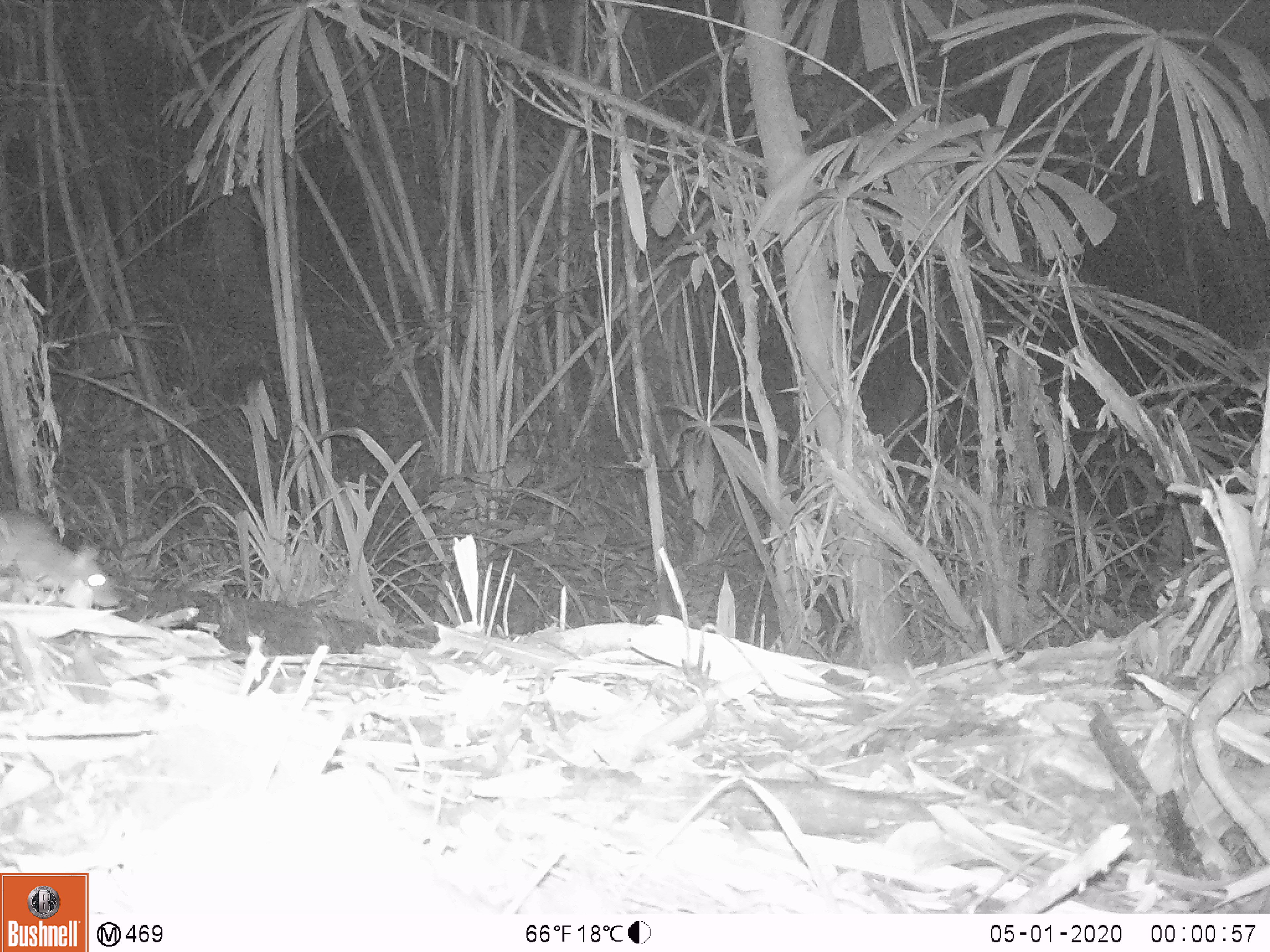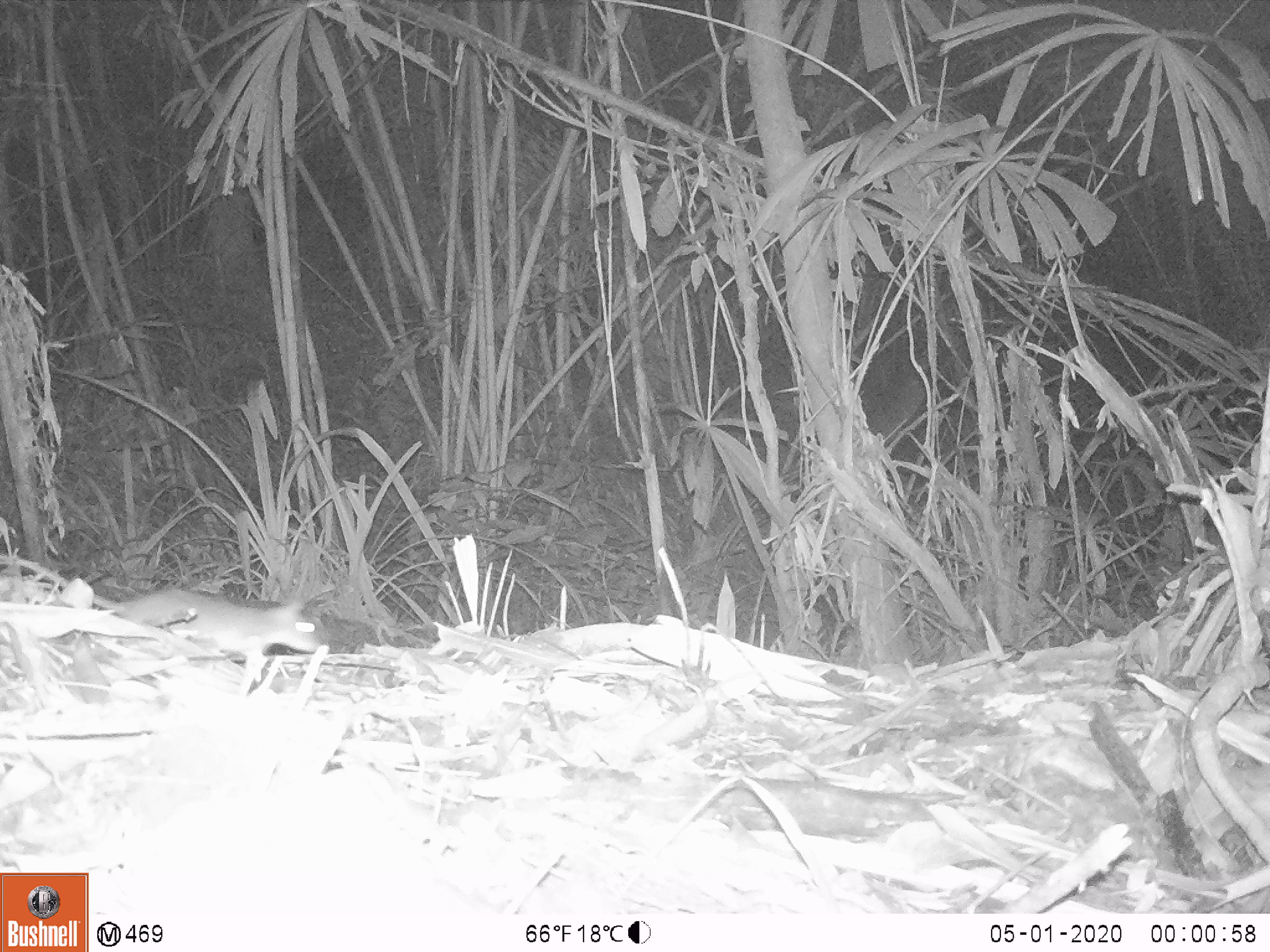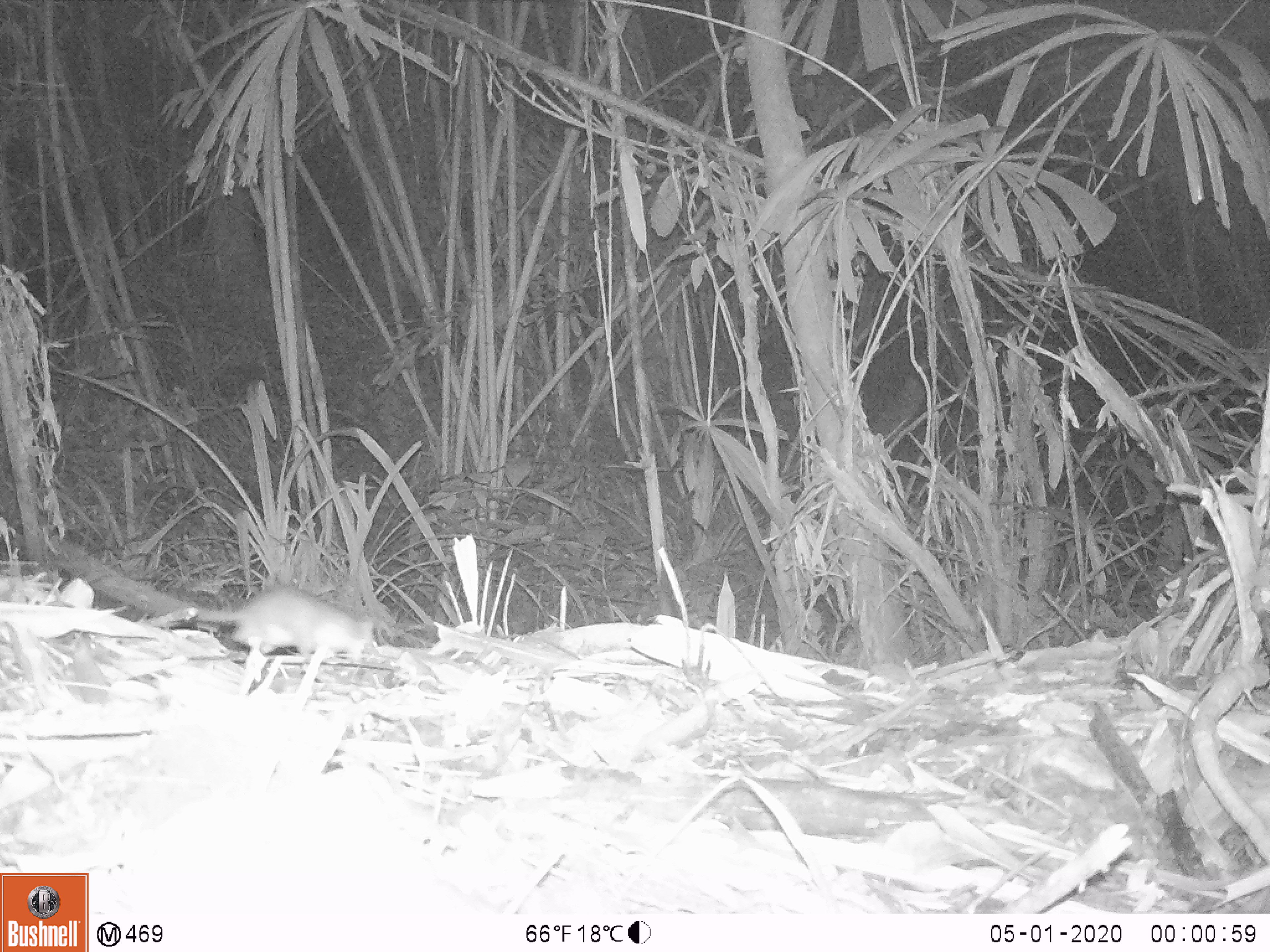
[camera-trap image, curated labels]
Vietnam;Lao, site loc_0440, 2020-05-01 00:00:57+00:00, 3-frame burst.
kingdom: Animalia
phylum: Chordata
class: Mammalia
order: Rodentia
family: Muridae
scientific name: Muridae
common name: old-world mice and rats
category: unidentified murid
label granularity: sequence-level